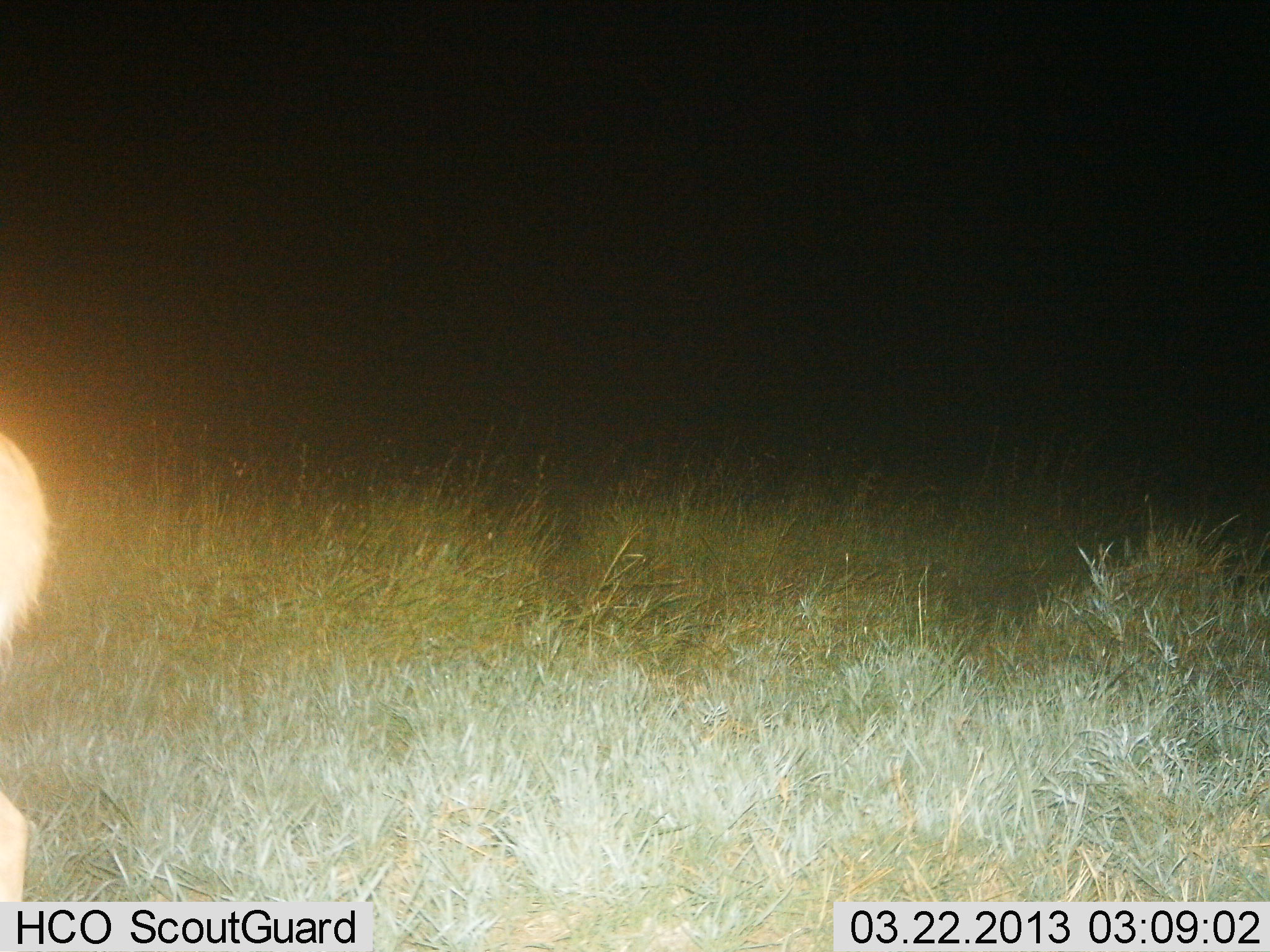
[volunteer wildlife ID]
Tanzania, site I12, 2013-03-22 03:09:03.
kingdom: Animalia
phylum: Chordata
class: Mammalia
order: Artiodactyla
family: Bovidae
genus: Redunca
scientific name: Redunca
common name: reedbuck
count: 1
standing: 80%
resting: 0%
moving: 20%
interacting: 0%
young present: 0%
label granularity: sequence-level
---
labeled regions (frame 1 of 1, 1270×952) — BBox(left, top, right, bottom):
animal: BBox(1, 433, 53, 904)